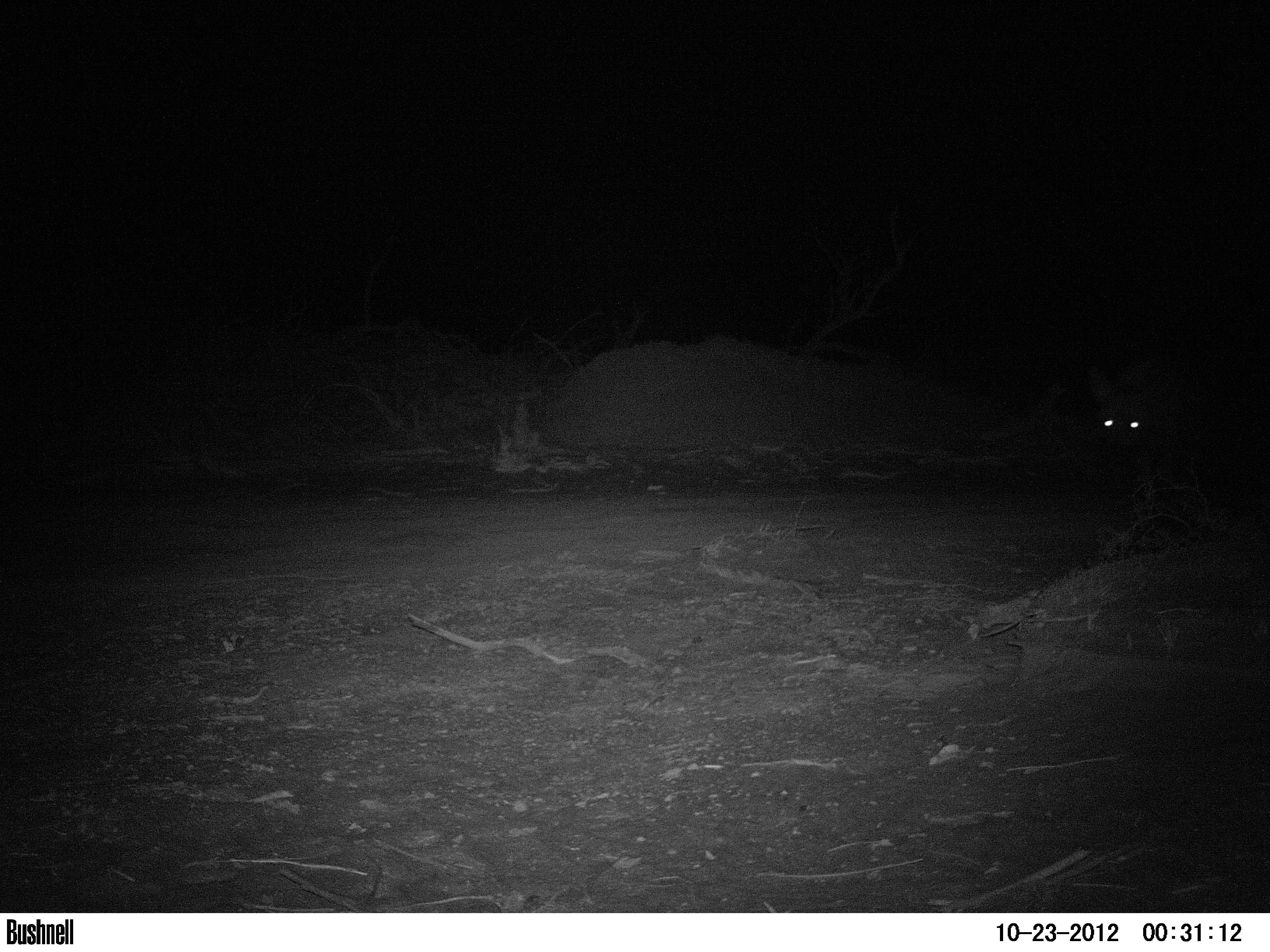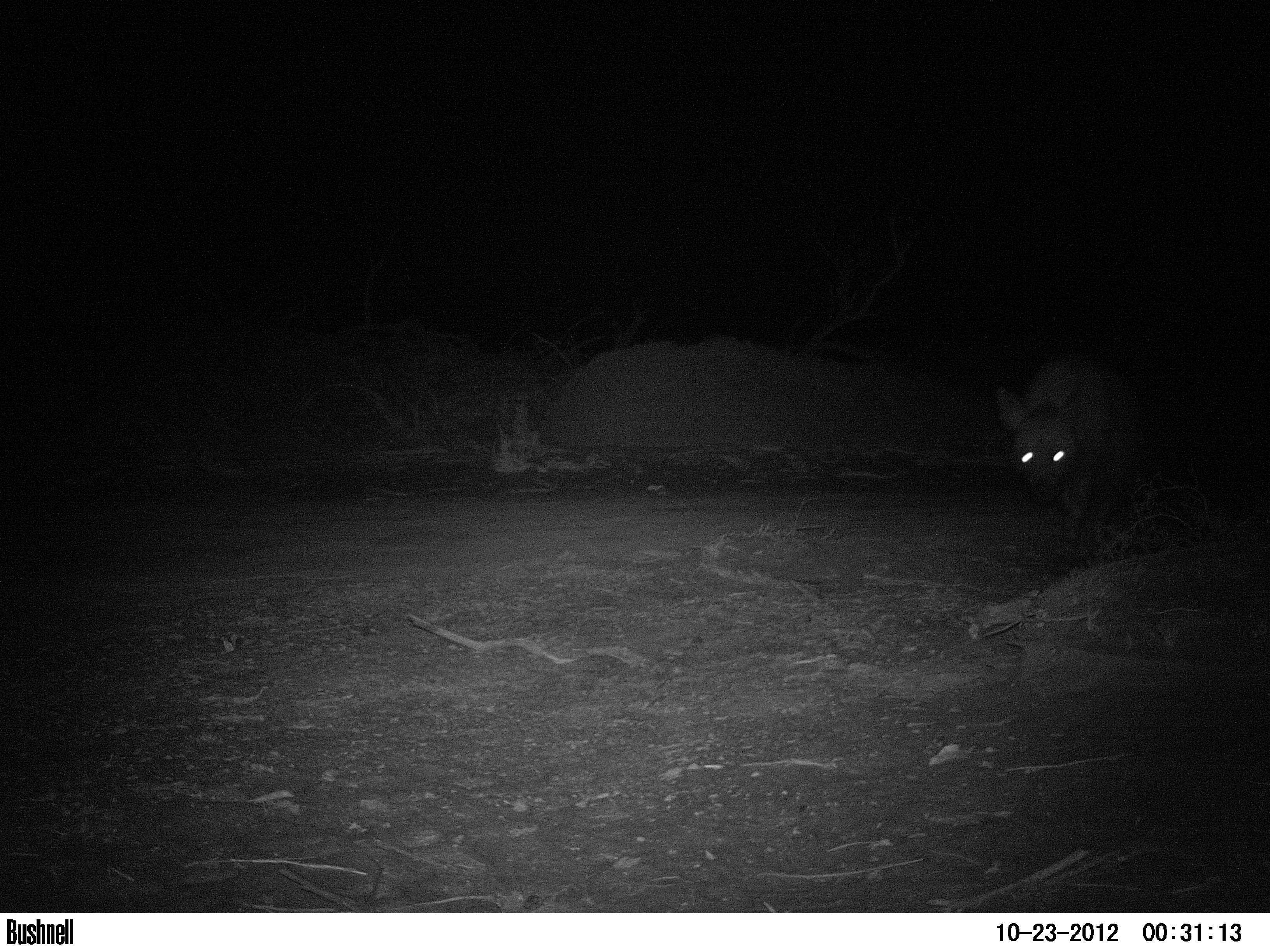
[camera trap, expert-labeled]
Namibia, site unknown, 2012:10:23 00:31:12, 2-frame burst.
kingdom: Animalia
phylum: Chordata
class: Mammalia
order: Carnivora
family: Hyaenidae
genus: Parahyaena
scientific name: Parahyaena brunnea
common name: brown hyena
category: hyaena brunnea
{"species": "hyaena brunnea (brown hyena) (Parahyaena brunnea)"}